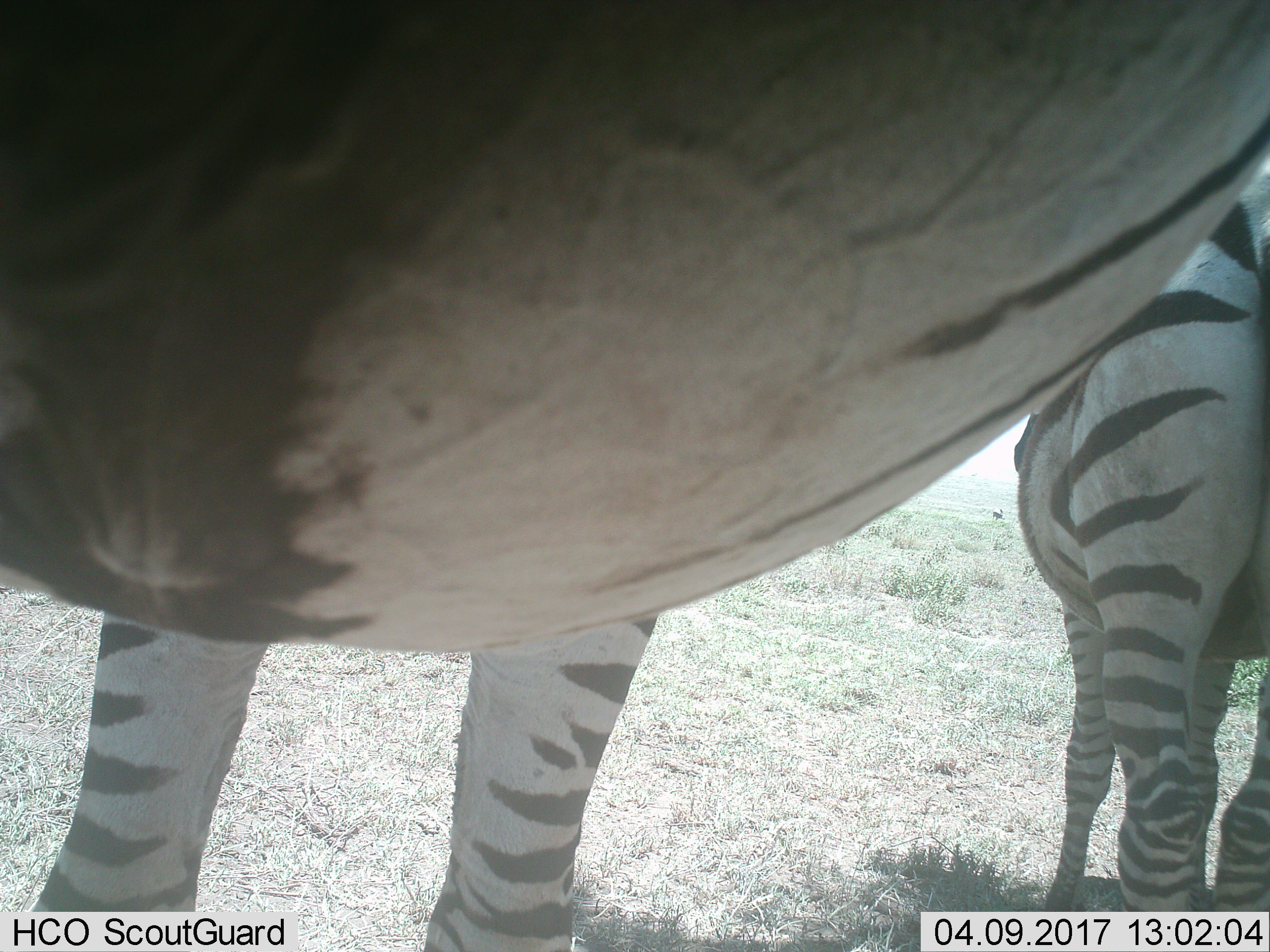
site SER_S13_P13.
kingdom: Animalia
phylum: Chordata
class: Mammalia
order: Perissodactyla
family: Equidae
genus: Equus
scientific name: Equus quagga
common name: plains zebra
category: zebraplains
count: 2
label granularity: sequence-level